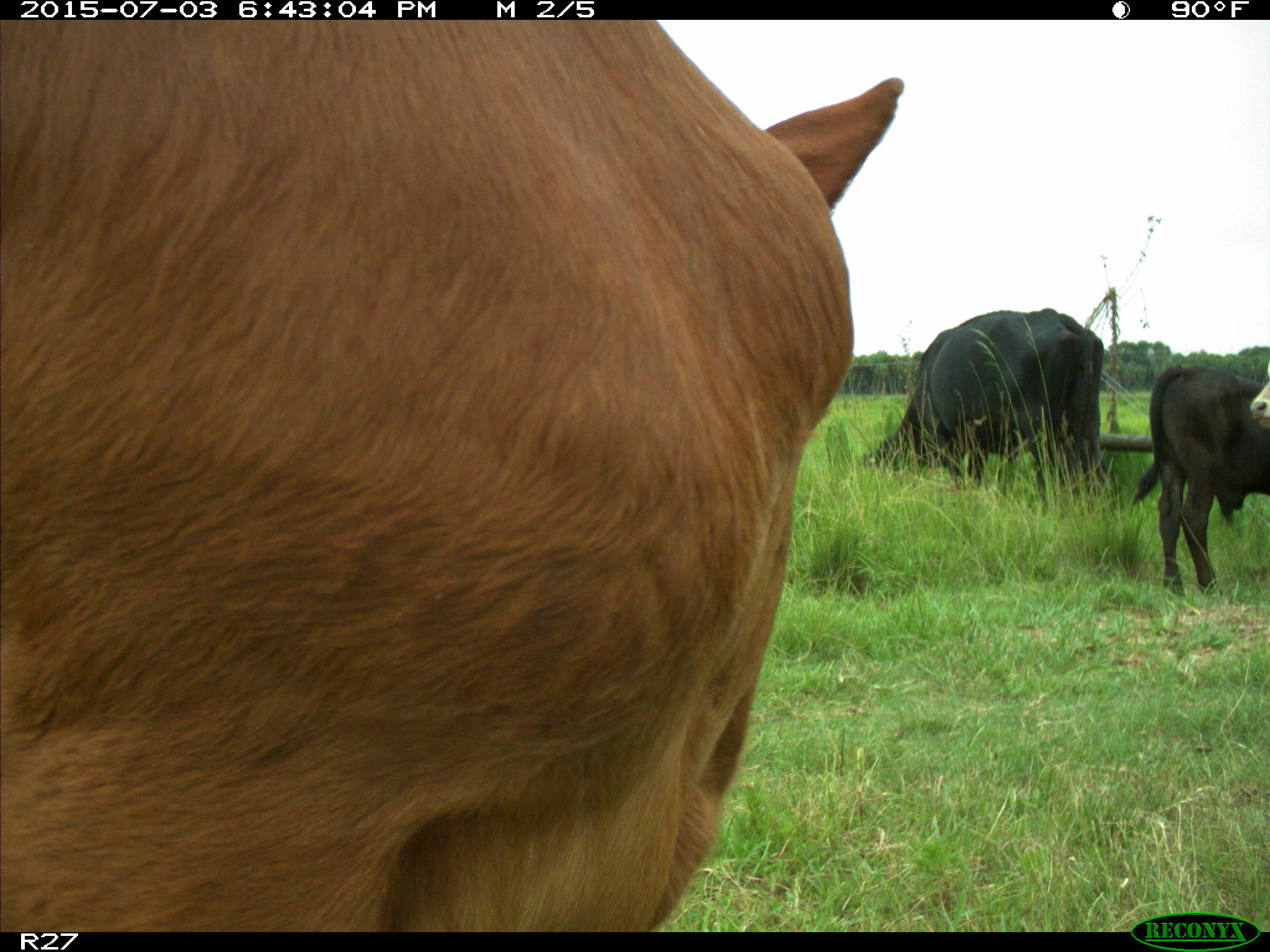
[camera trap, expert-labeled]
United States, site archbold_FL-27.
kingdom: Animalia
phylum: Chordata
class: Mammalia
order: Artiodactyla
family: Bovidae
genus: Bos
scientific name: Bos taurus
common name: domestic cow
Bos taurus (domestic cow).